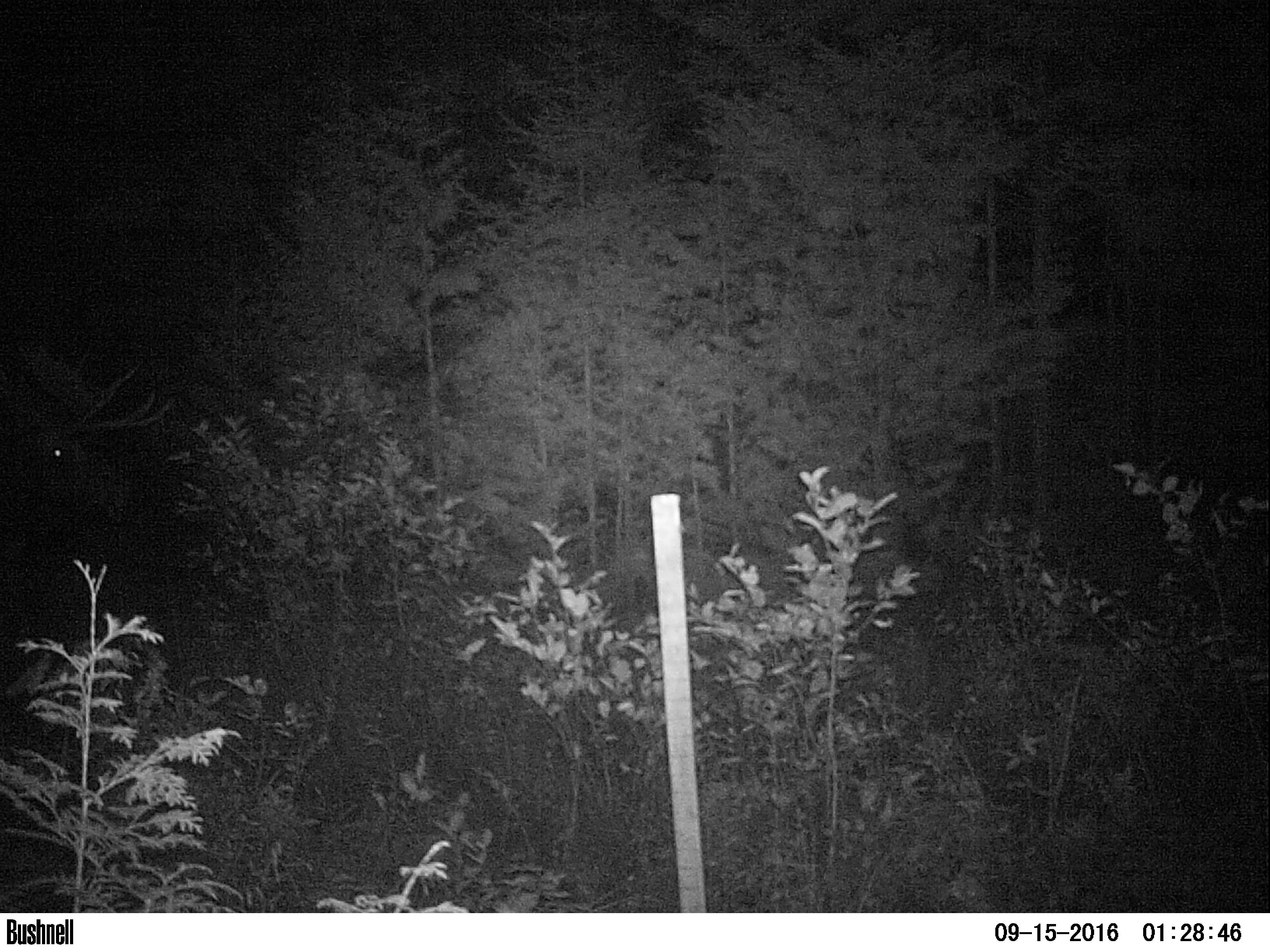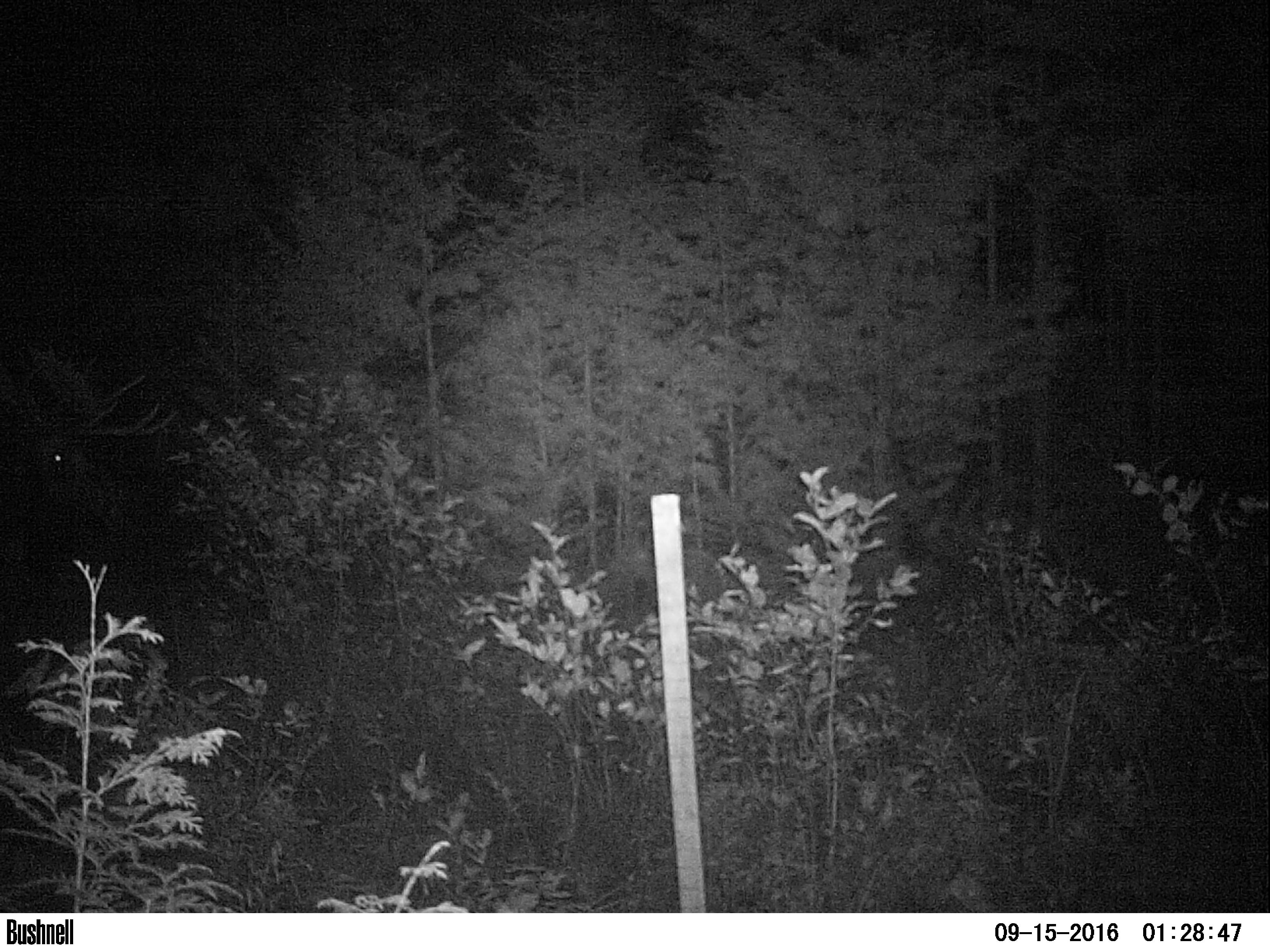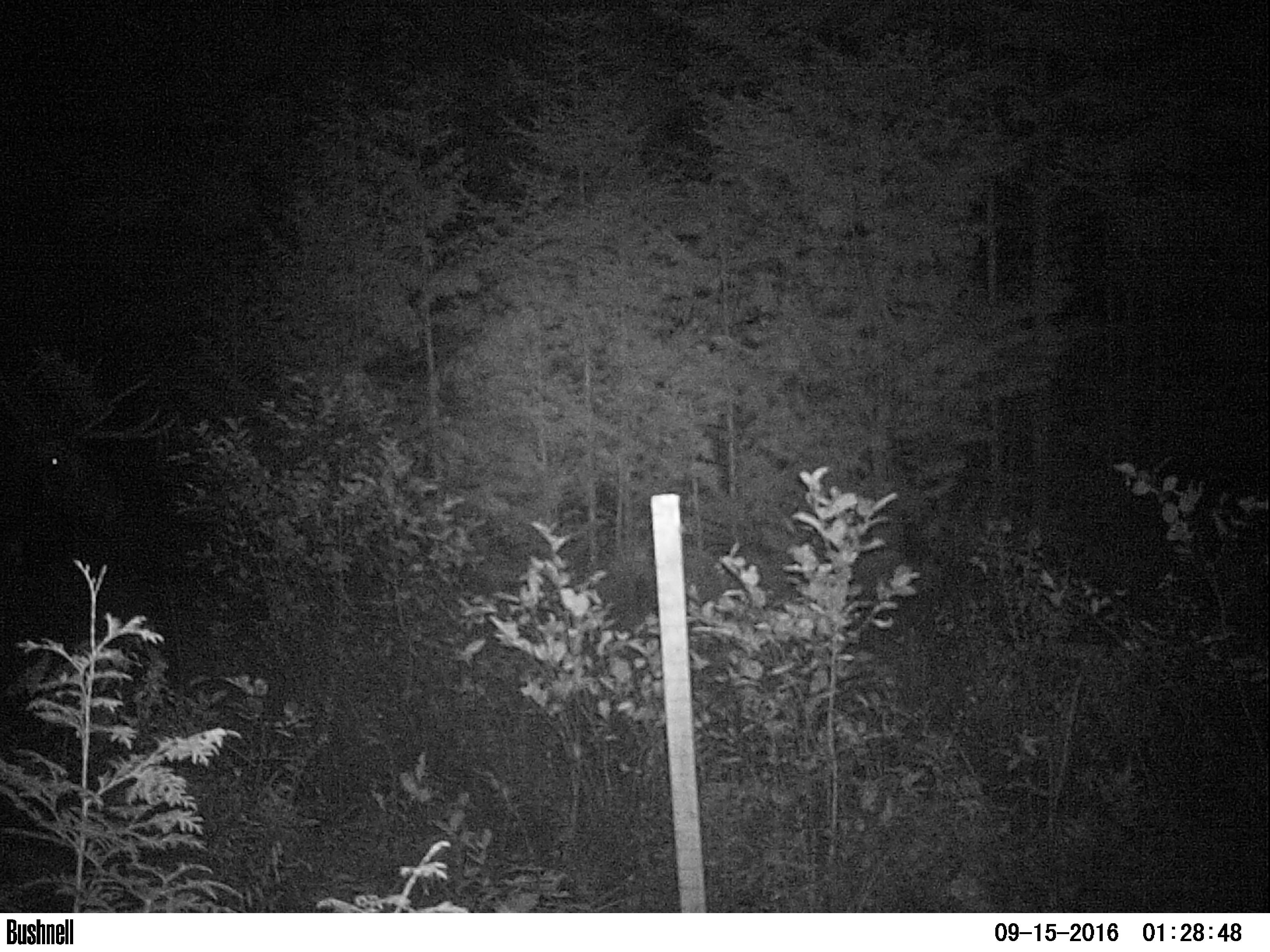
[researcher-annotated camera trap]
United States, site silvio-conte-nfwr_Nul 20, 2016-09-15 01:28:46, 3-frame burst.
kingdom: Animalia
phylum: Chordata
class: Mammalia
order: Artiodactyla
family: Cervidae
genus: Alces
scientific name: Alces alces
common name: moose